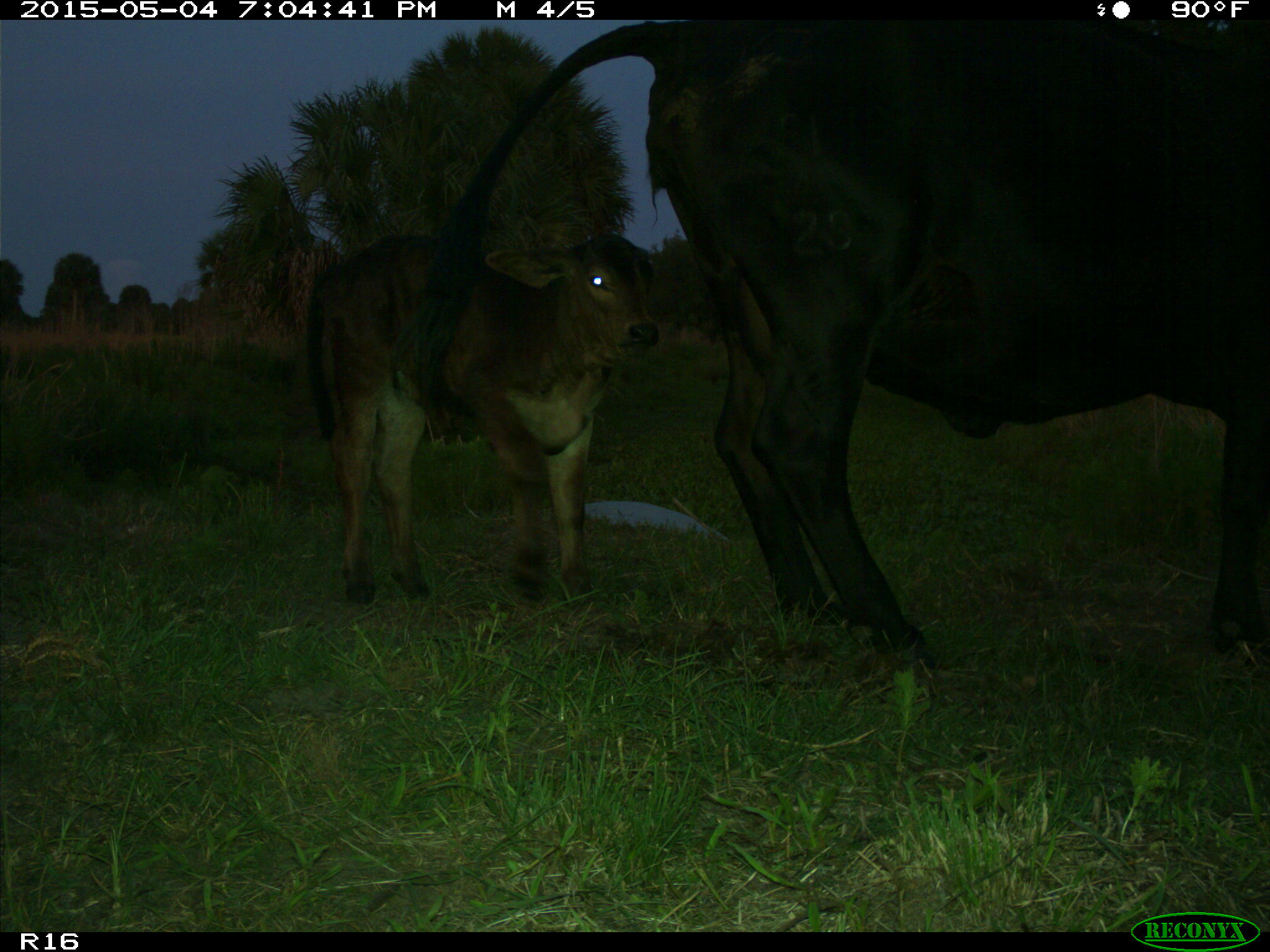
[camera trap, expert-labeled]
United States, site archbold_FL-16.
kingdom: Animalia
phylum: Chordata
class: Mammalia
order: Artiodactyla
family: Bovidae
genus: Bos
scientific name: Bos taurus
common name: domestic cow